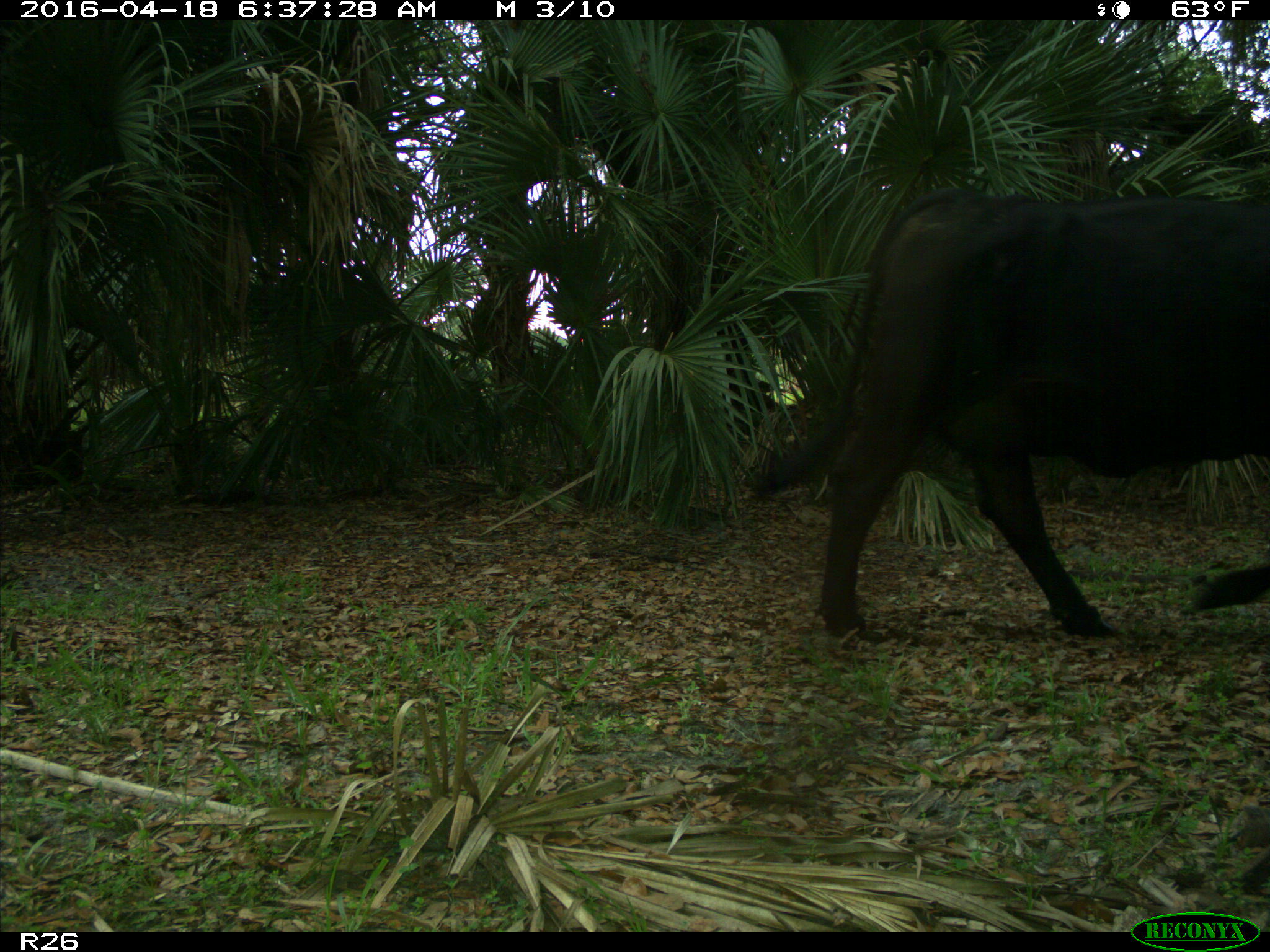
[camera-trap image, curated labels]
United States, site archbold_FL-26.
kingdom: Animalia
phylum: Chordata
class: Mammalia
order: Artiodactyla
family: Bovidae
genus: Bos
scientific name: Bos taurus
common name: domestic cow